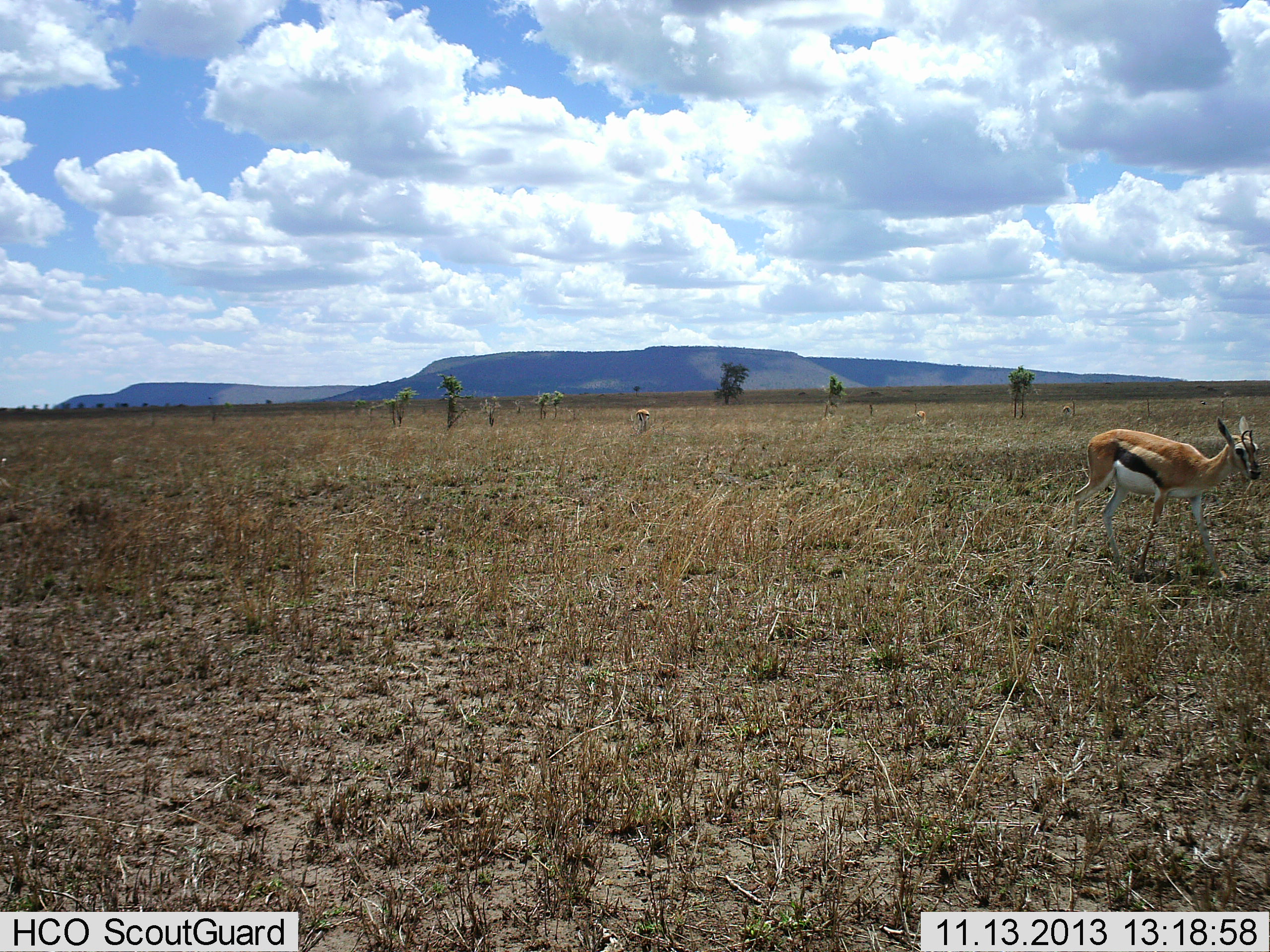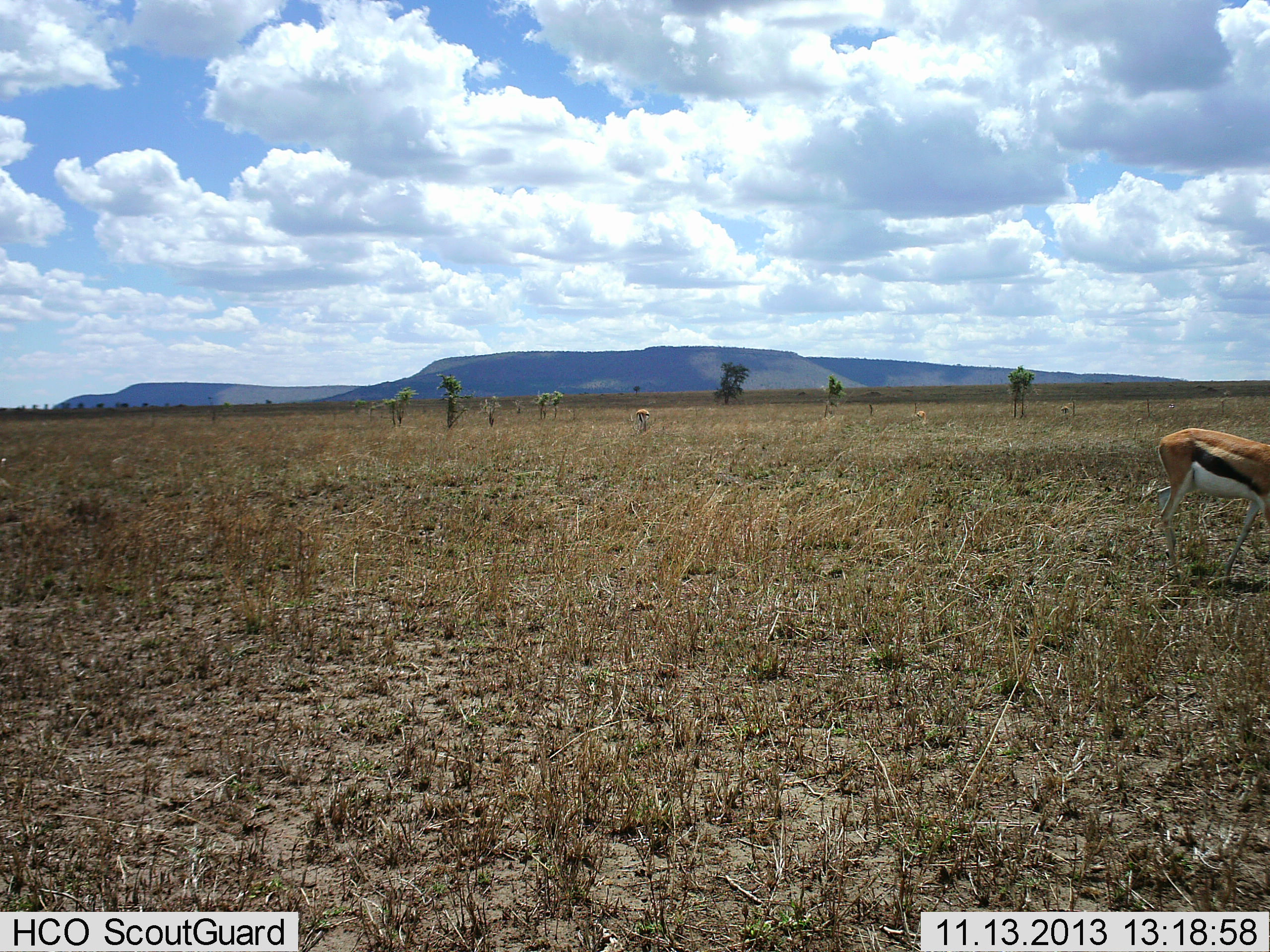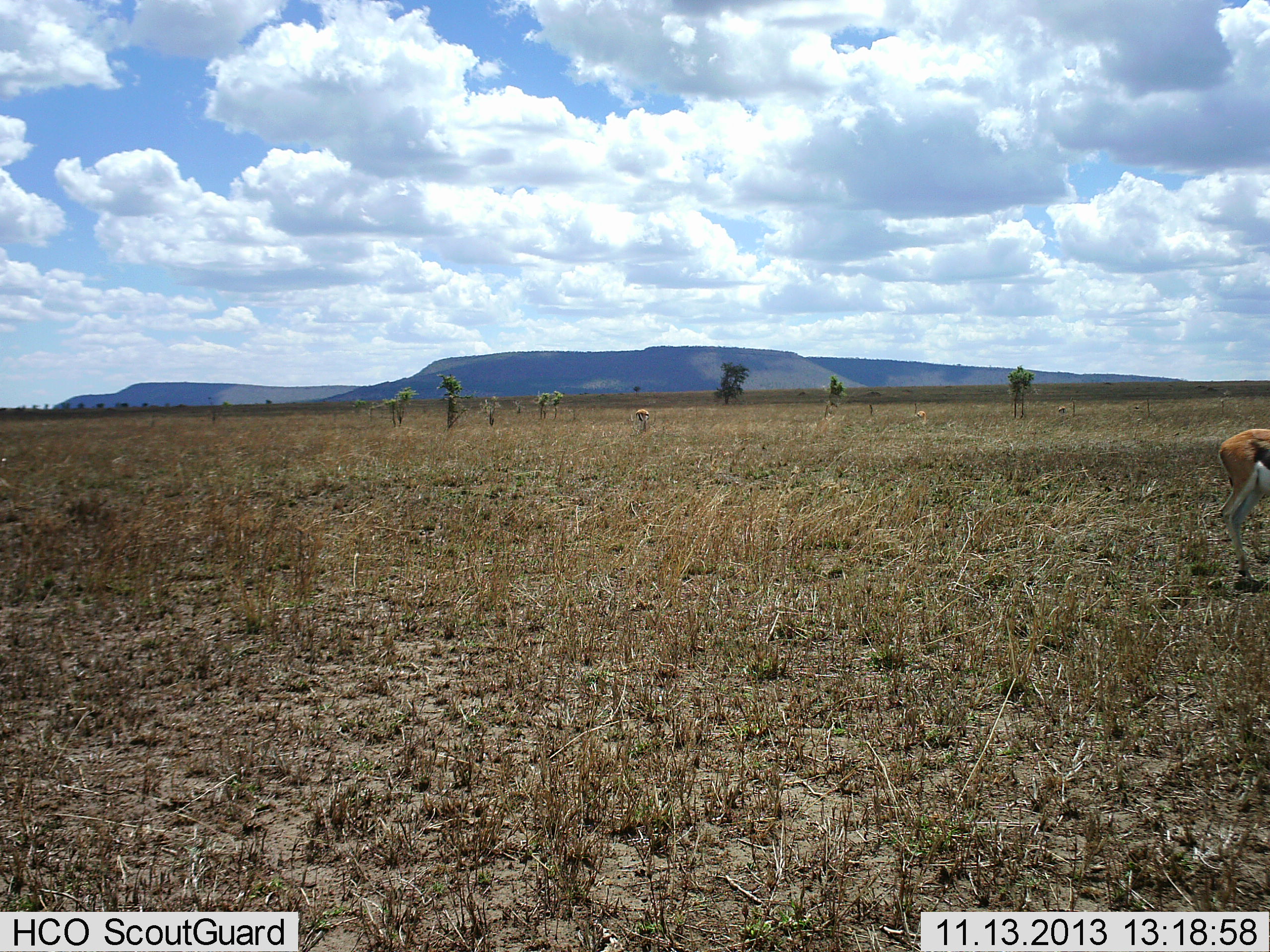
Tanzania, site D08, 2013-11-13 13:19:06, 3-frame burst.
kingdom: Animalia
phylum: Chordata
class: Mammalia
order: Artiodactyla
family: Bovidae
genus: Eudorcas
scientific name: Eudorcas thomsonii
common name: thomson's gazelle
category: gazellethomsons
Gazellethomsons (thomson's gazelle) (Eudorcas thomsonii), count 2. Behavior (volunteer vote fractions): standing 40%, resting 0%, moving 80%, interacting 0%. Young present (vote fraction): 0%. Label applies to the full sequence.